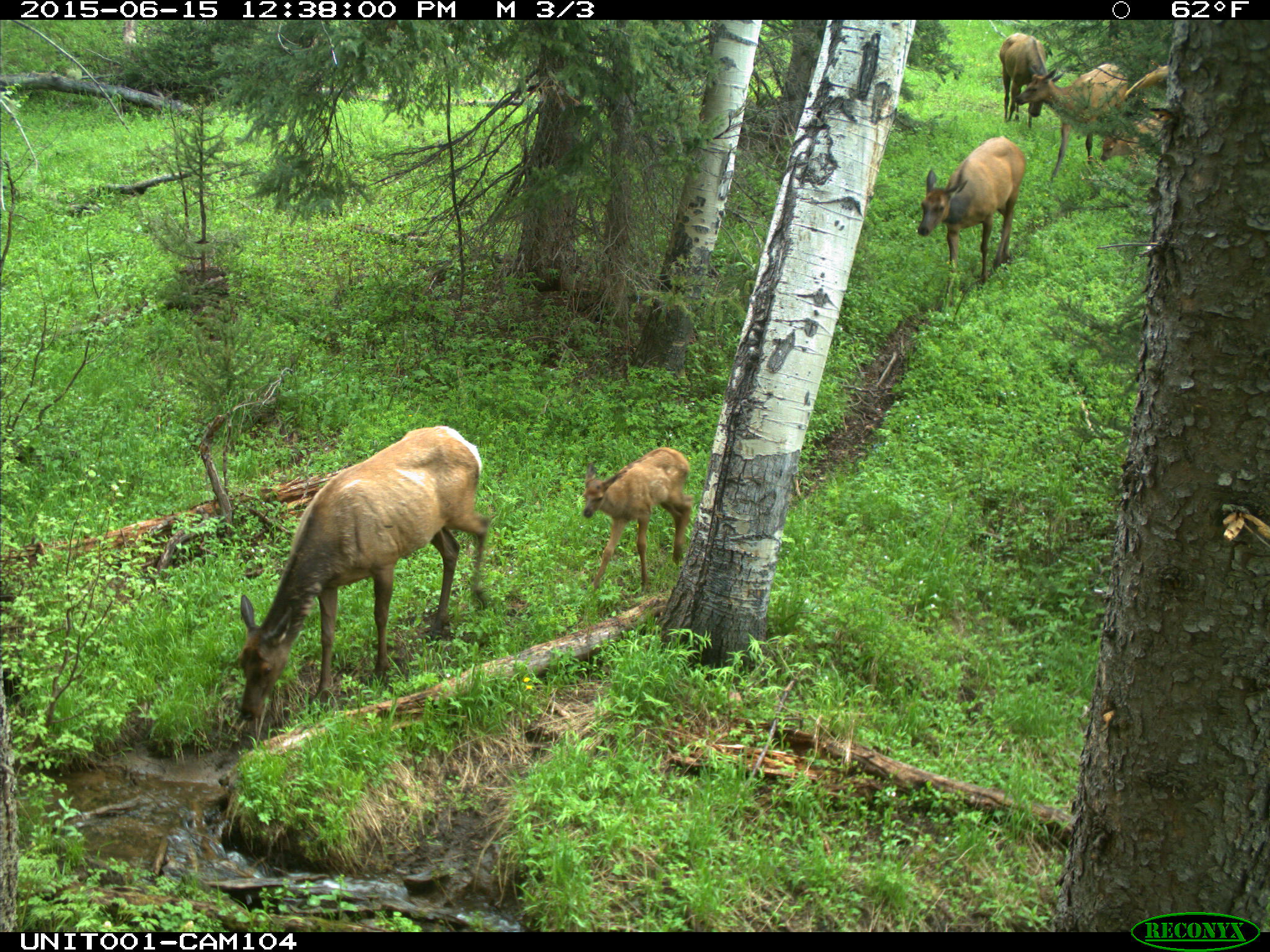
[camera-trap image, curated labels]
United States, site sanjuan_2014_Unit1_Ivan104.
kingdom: Animalia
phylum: Chordata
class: Mammalia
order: Artiodactyla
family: Cervidae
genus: Cervus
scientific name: Cervus elaphus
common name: red deer